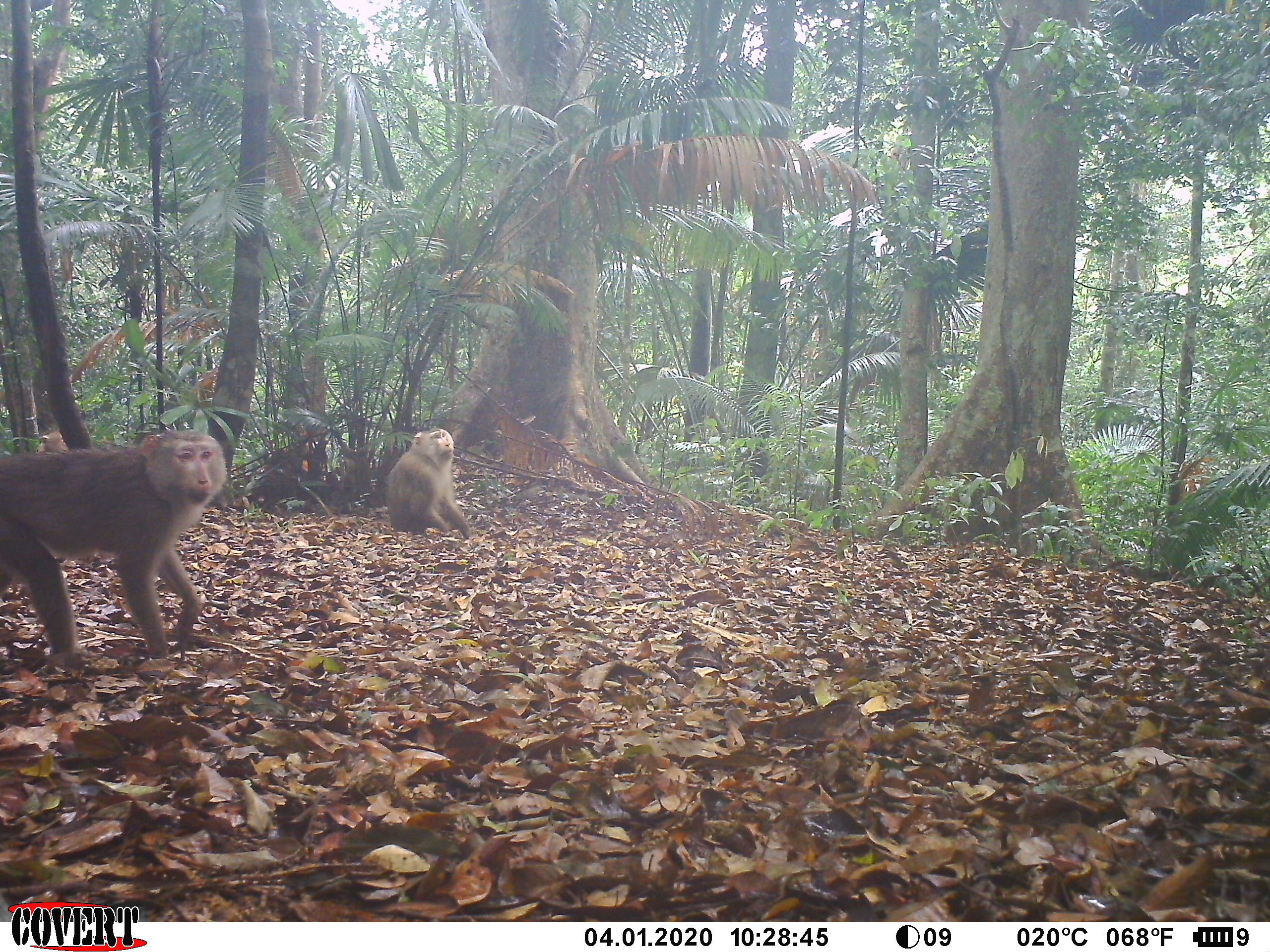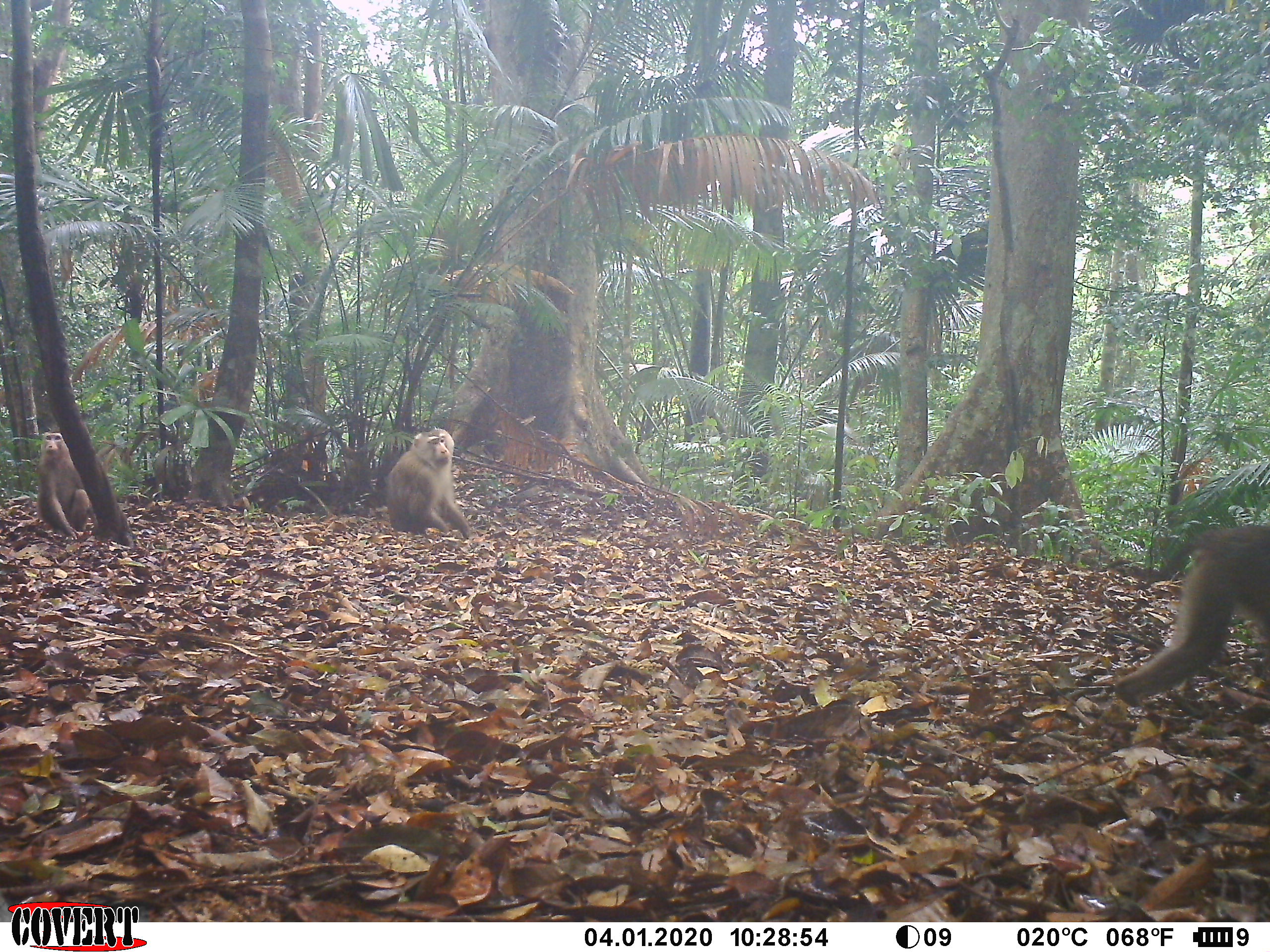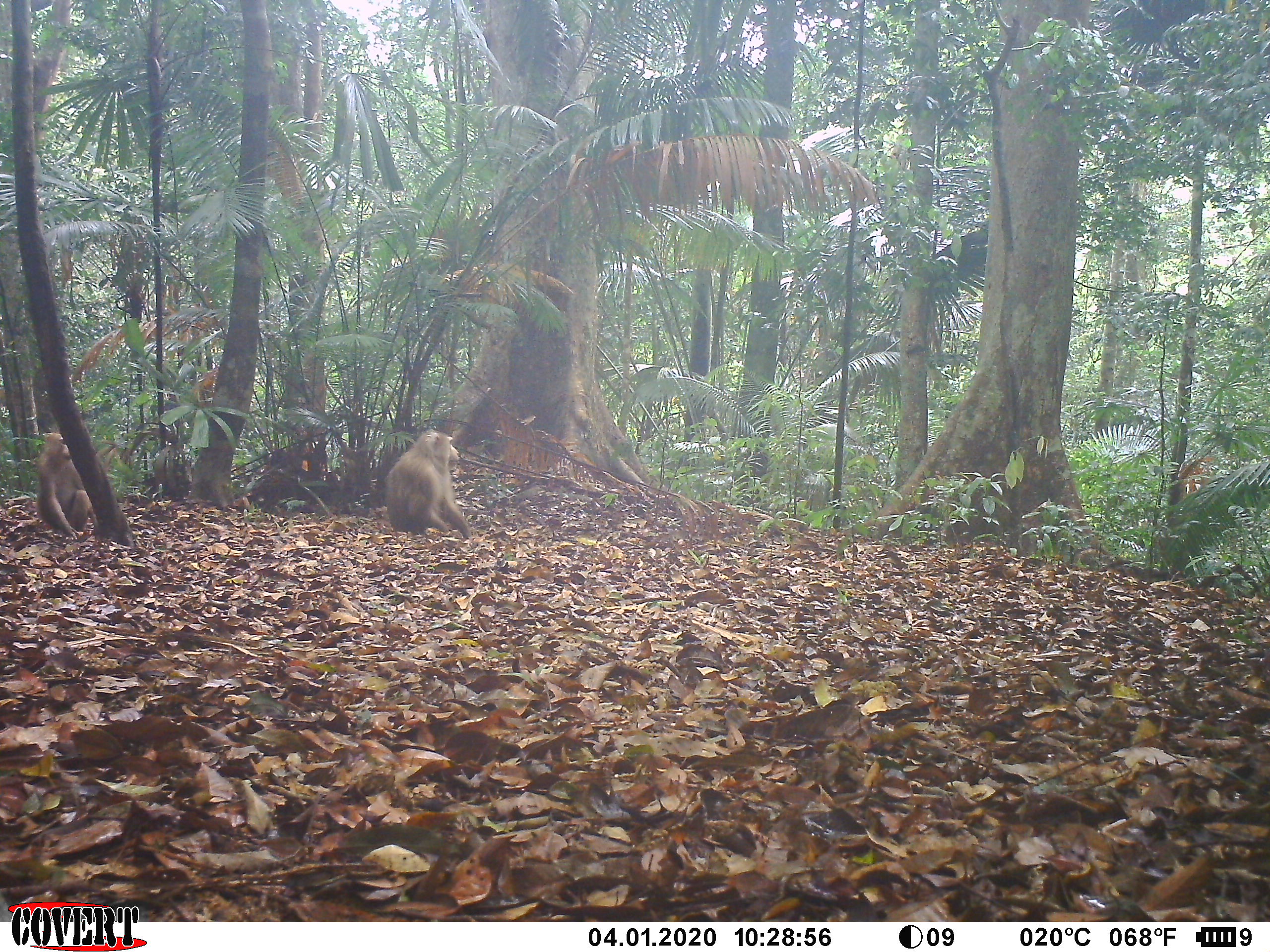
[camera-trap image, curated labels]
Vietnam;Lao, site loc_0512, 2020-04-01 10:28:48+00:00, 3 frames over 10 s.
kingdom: Animalia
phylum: Chordata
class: Mammalia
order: Primates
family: Cercopithecidae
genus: Macaca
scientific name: Macaca nemestrina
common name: pig-tailed macaque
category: pig tailed macaque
Pig tailed macaque (pig-tailed macaque) (Macaca nemestrina). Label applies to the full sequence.